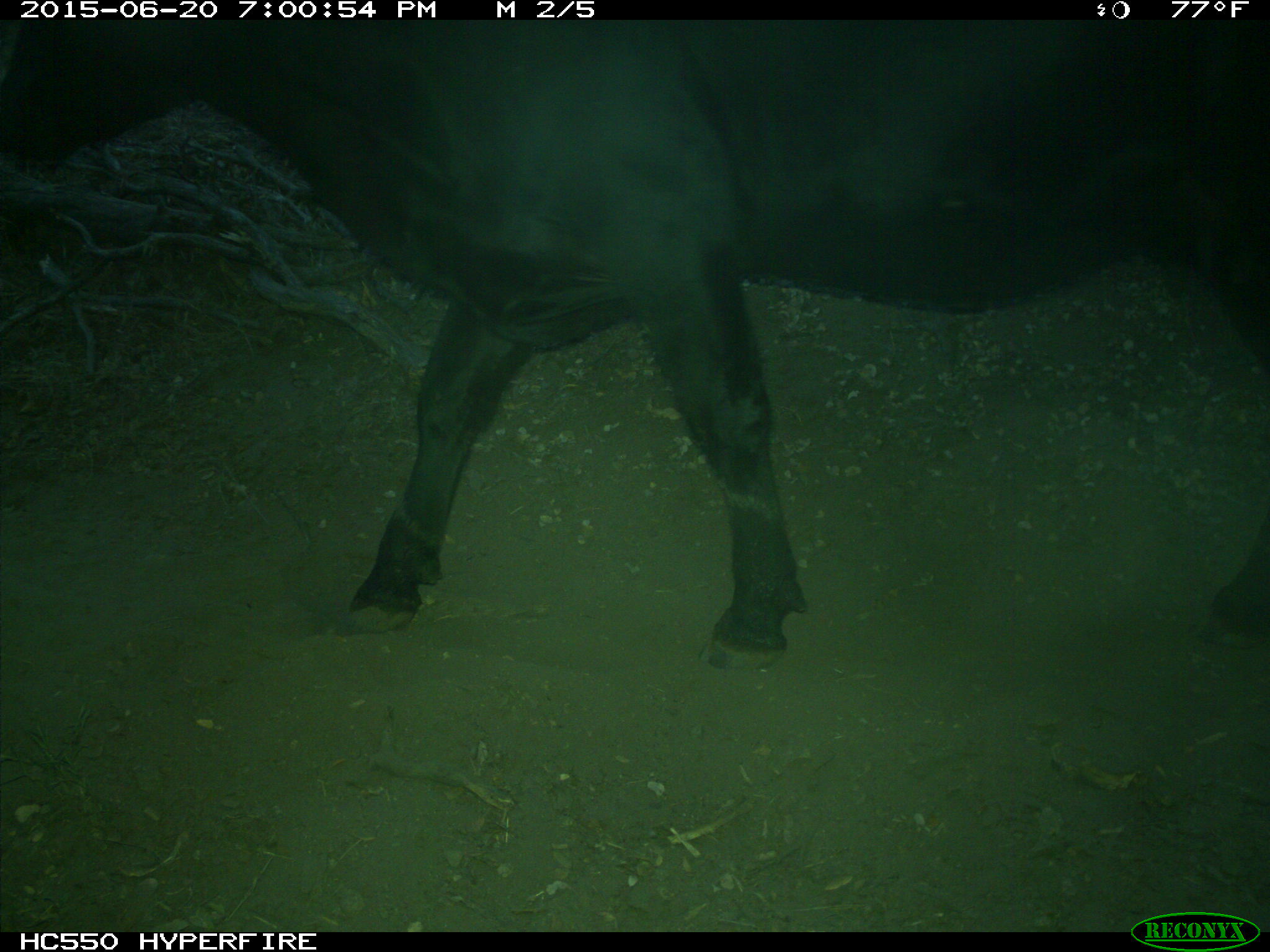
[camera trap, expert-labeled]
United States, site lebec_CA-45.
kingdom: Animalia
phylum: Chordata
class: Mammalia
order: Artiodactyla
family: Bovidae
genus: Bos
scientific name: Bos taurus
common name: domestic cow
Bos taurus (domestic cow).